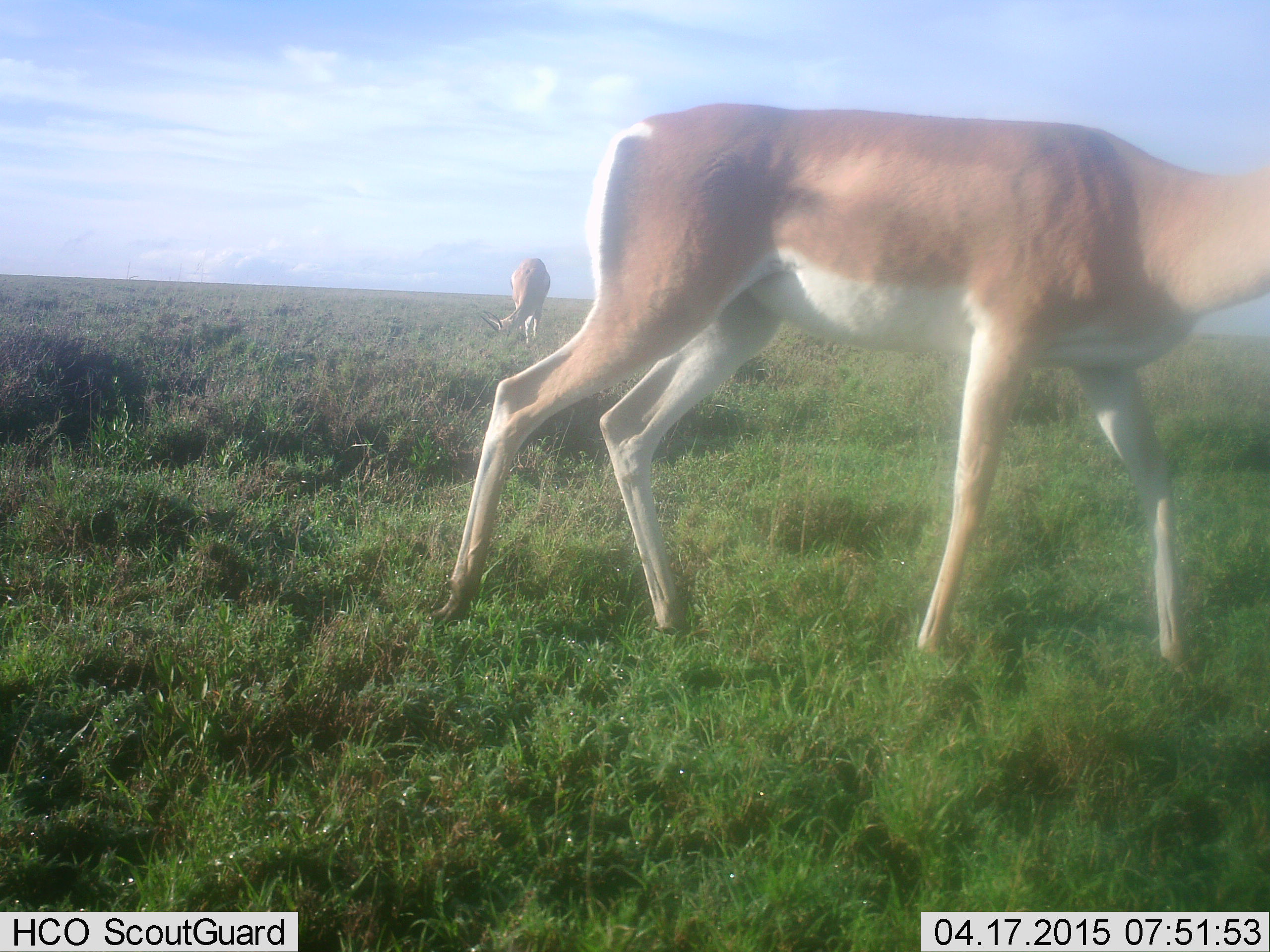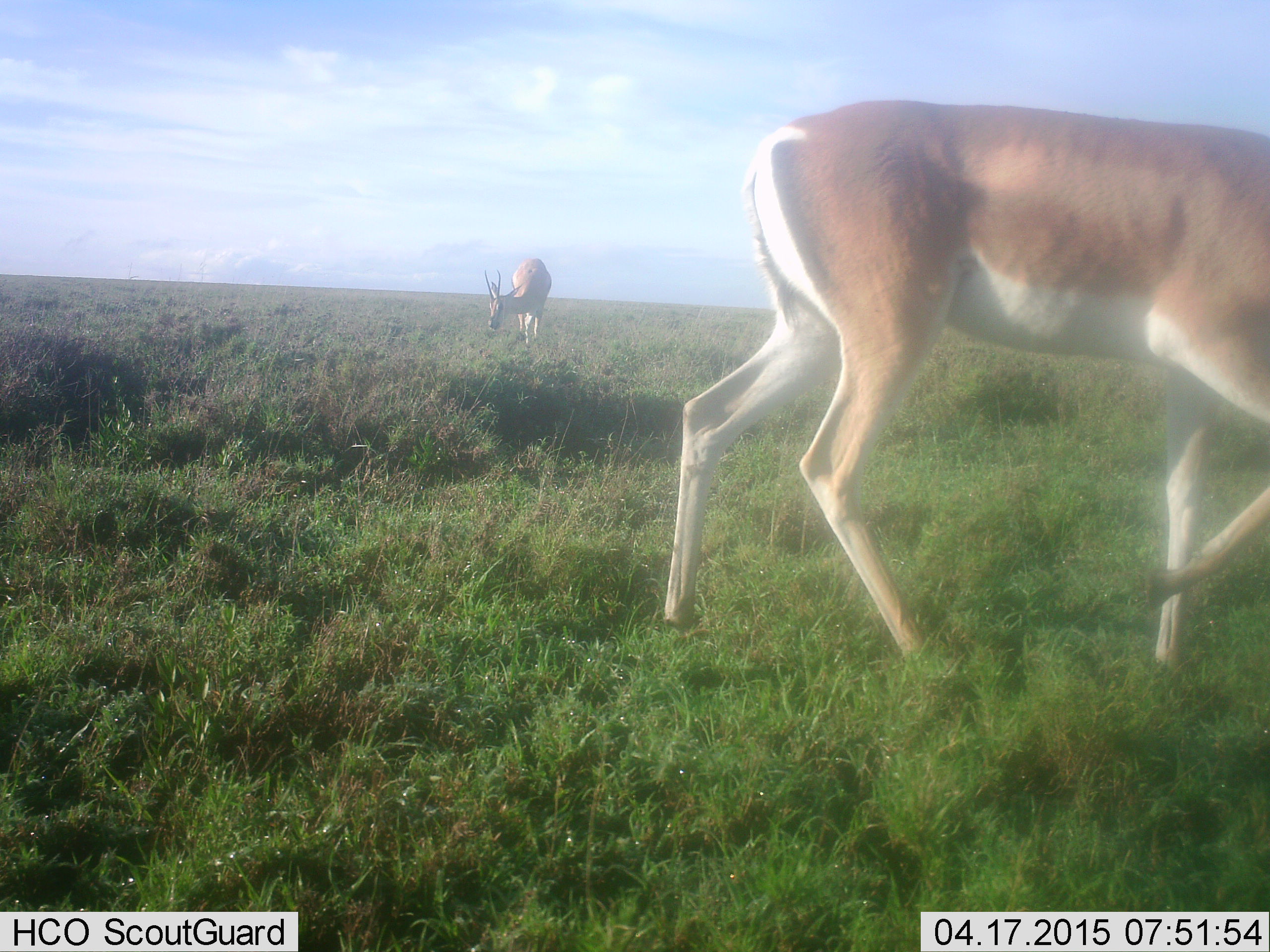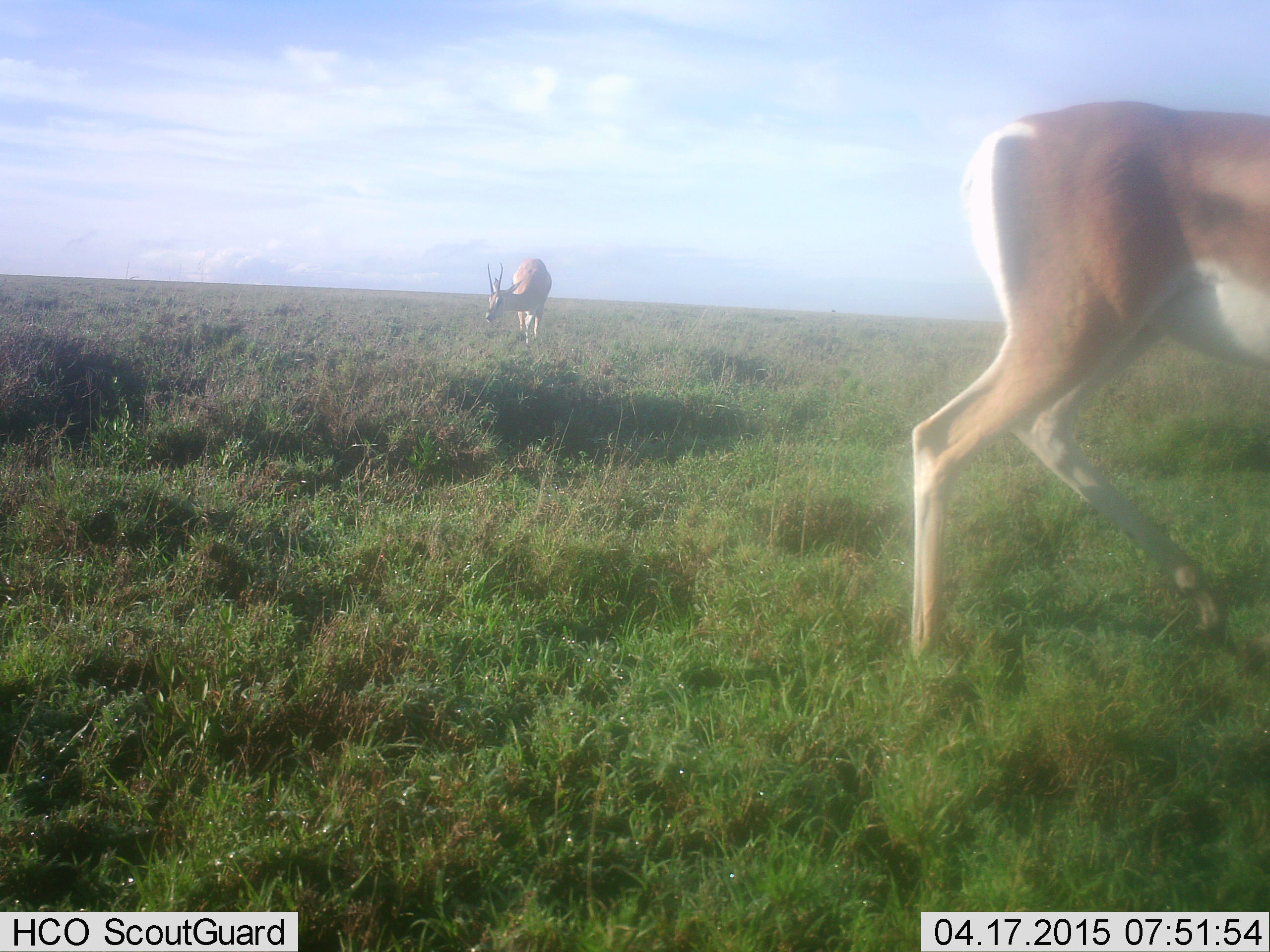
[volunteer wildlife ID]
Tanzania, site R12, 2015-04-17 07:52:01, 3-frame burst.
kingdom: Animalia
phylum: Chordata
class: Mammalia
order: Artiodactyla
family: Bovidae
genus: Nanger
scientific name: Nanger granti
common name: grant's gazelle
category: gazellegrants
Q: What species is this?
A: Gazellegrants (grant's gazelle) (Nanger granti).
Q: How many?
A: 2.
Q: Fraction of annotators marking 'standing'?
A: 30%.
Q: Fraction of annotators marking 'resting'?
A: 0%.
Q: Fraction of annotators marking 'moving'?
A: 80%.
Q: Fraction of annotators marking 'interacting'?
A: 0%.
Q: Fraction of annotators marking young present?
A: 0%.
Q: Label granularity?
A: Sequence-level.